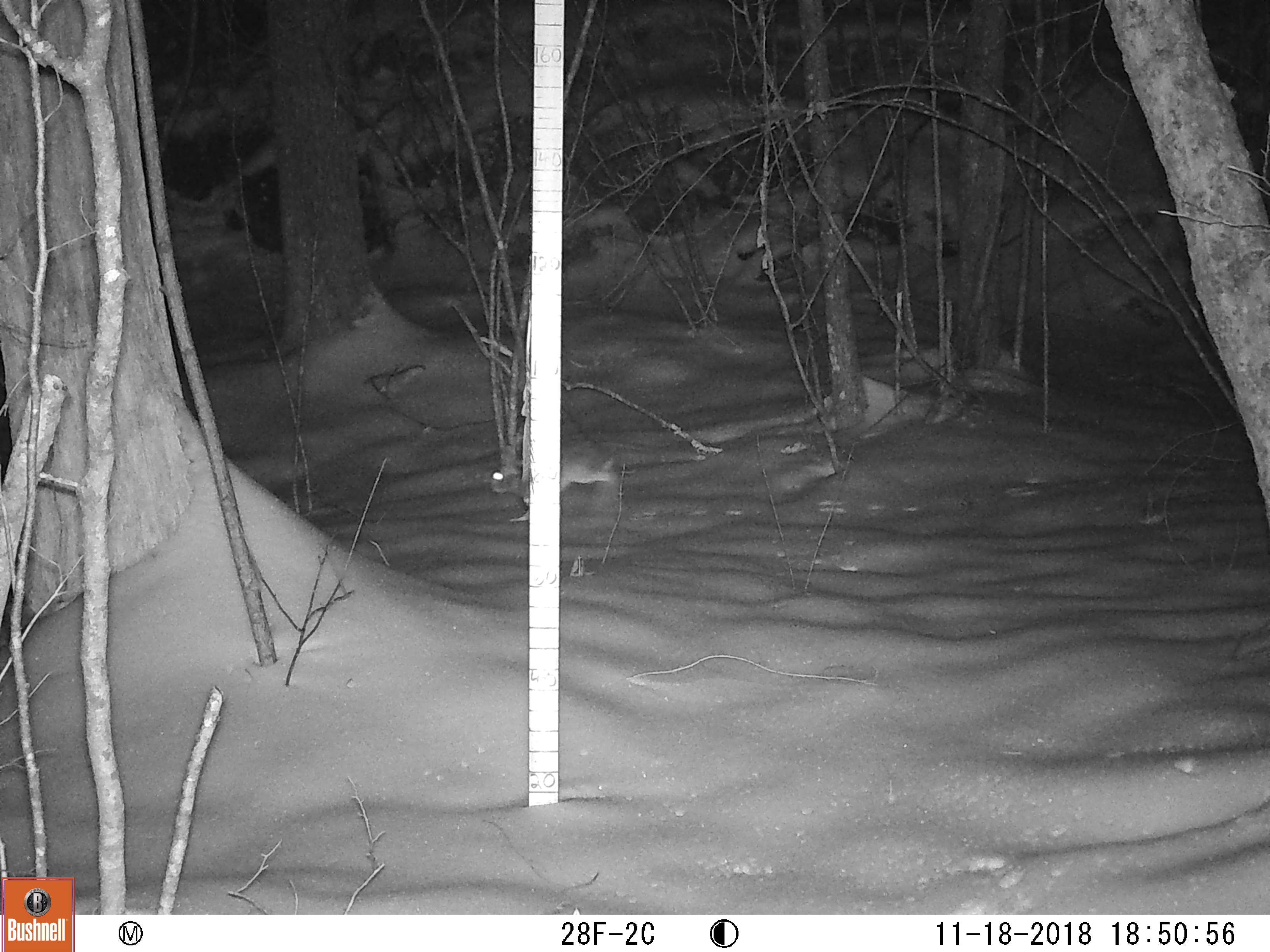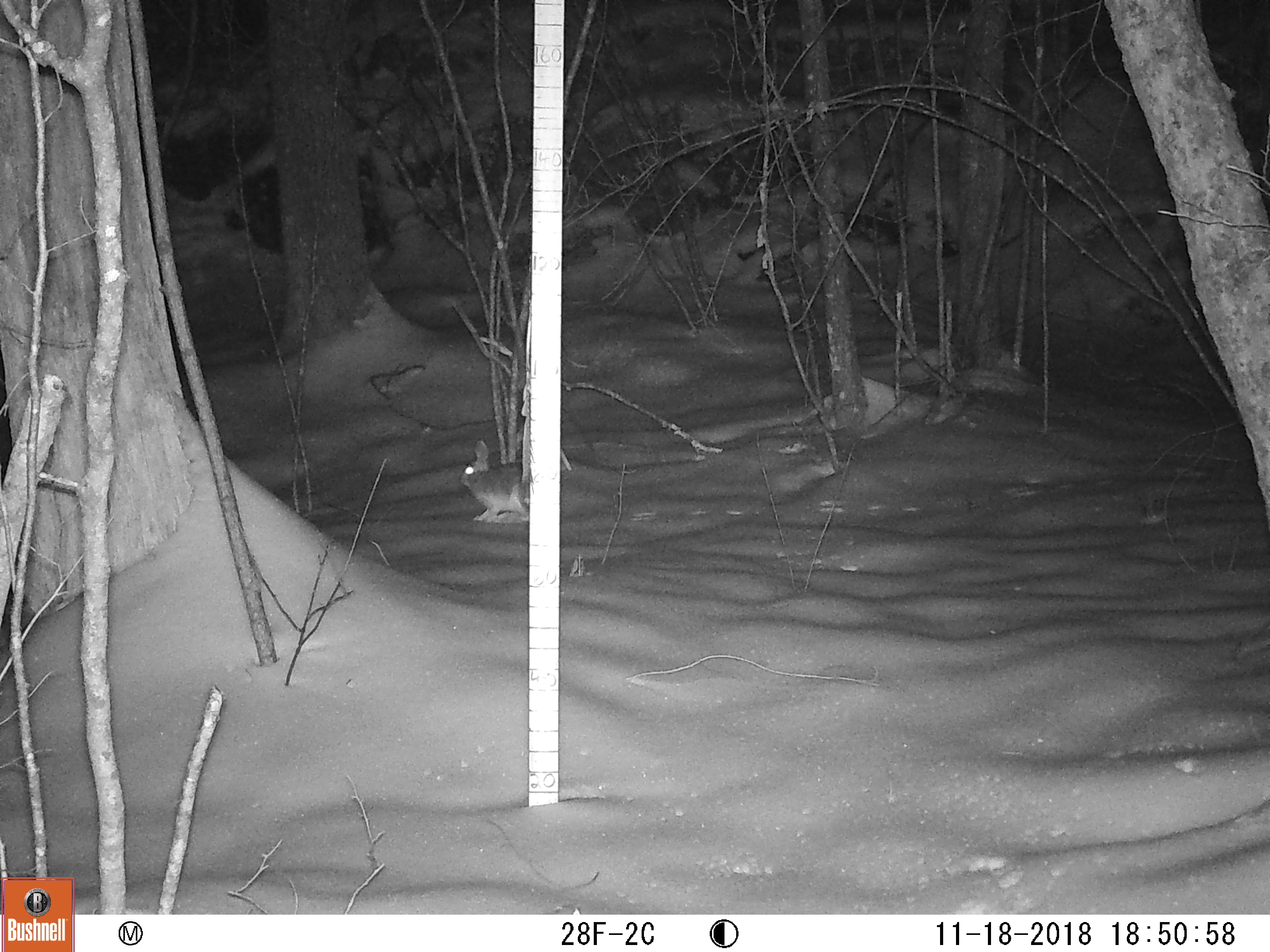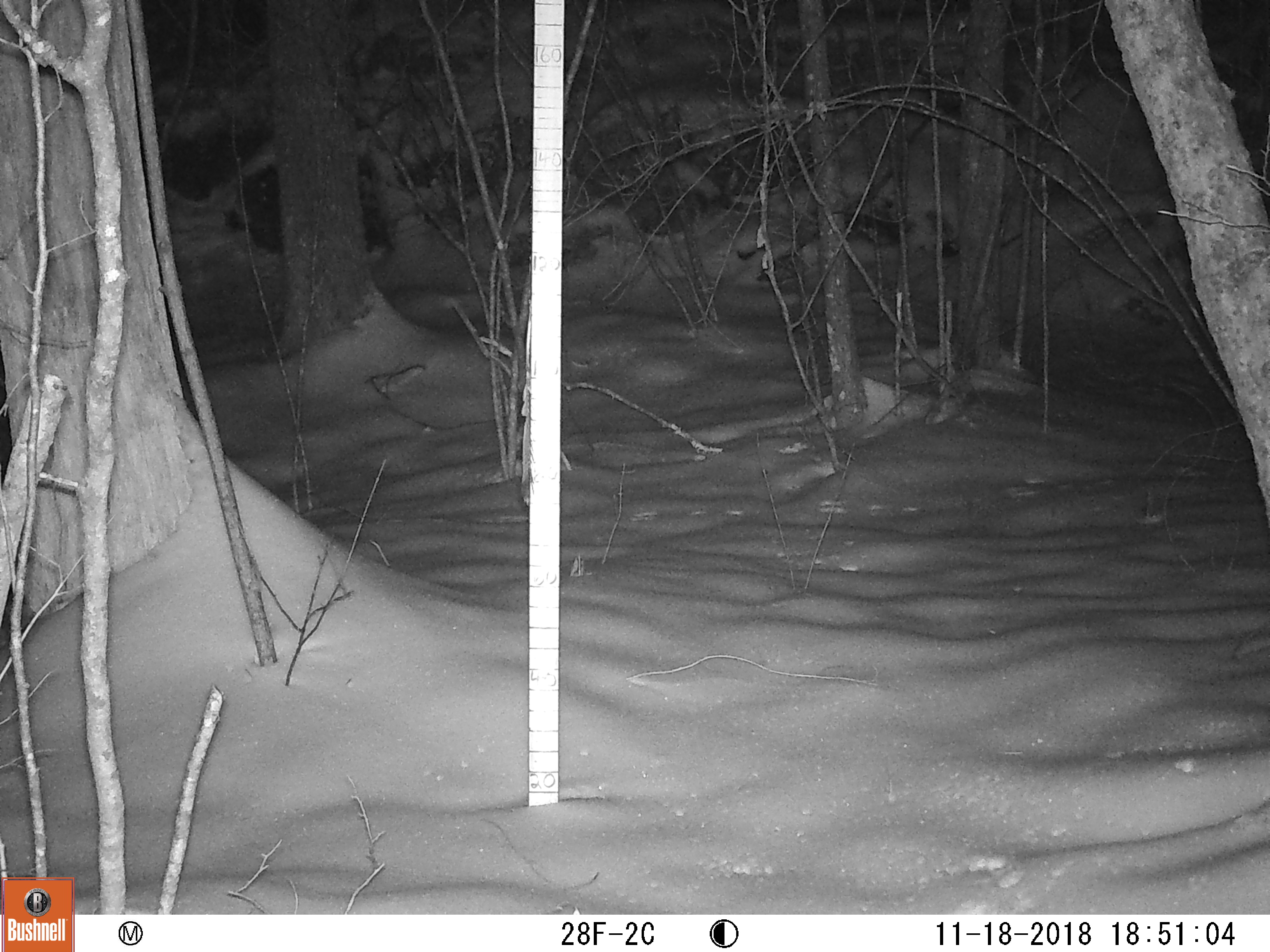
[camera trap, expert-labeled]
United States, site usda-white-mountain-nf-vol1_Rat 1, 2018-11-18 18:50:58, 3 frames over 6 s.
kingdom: Animalia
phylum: Chordata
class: Mammalia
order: Lagomorpha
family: Leporidae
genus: Lepus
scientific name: Lepus americanus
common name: snowshoe hare